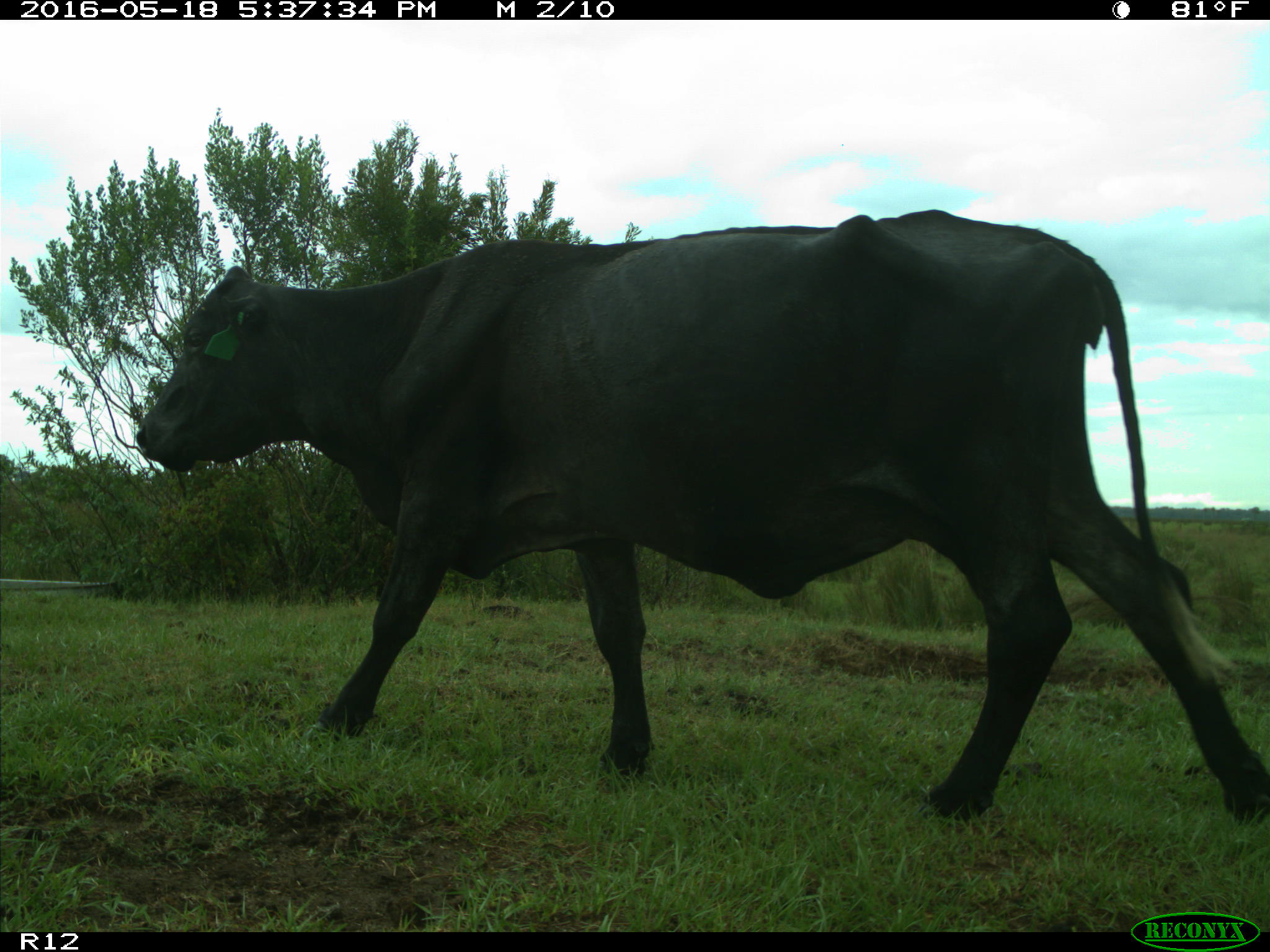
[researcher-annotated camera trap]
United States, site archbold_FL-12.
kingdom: Animalia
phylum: Chordata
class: Mammalia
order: Artiodactyla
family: Bovidae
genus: Bos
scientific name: Bos taurus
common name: domestic cow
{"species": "Bos taurus (domestic cow)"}